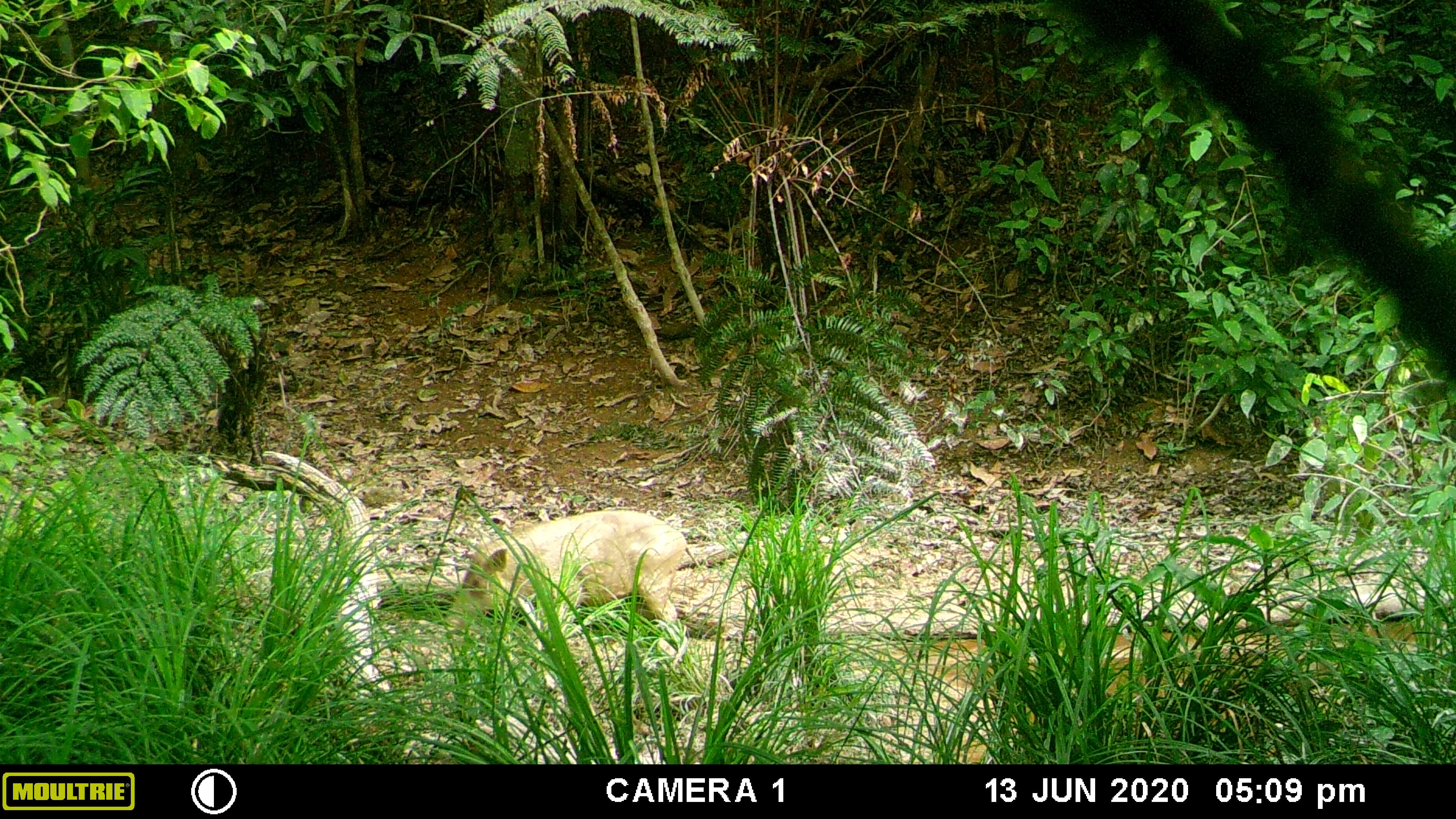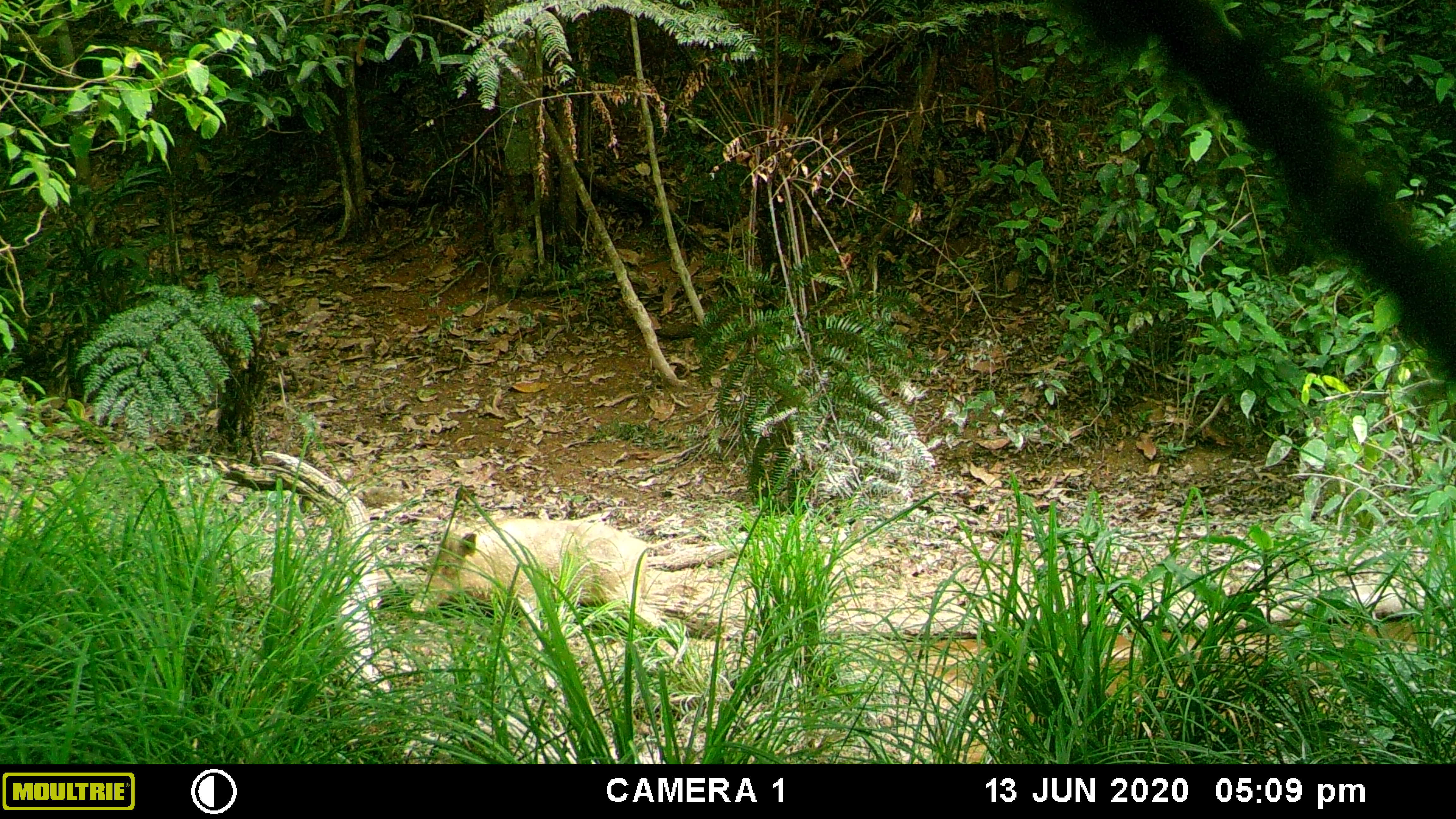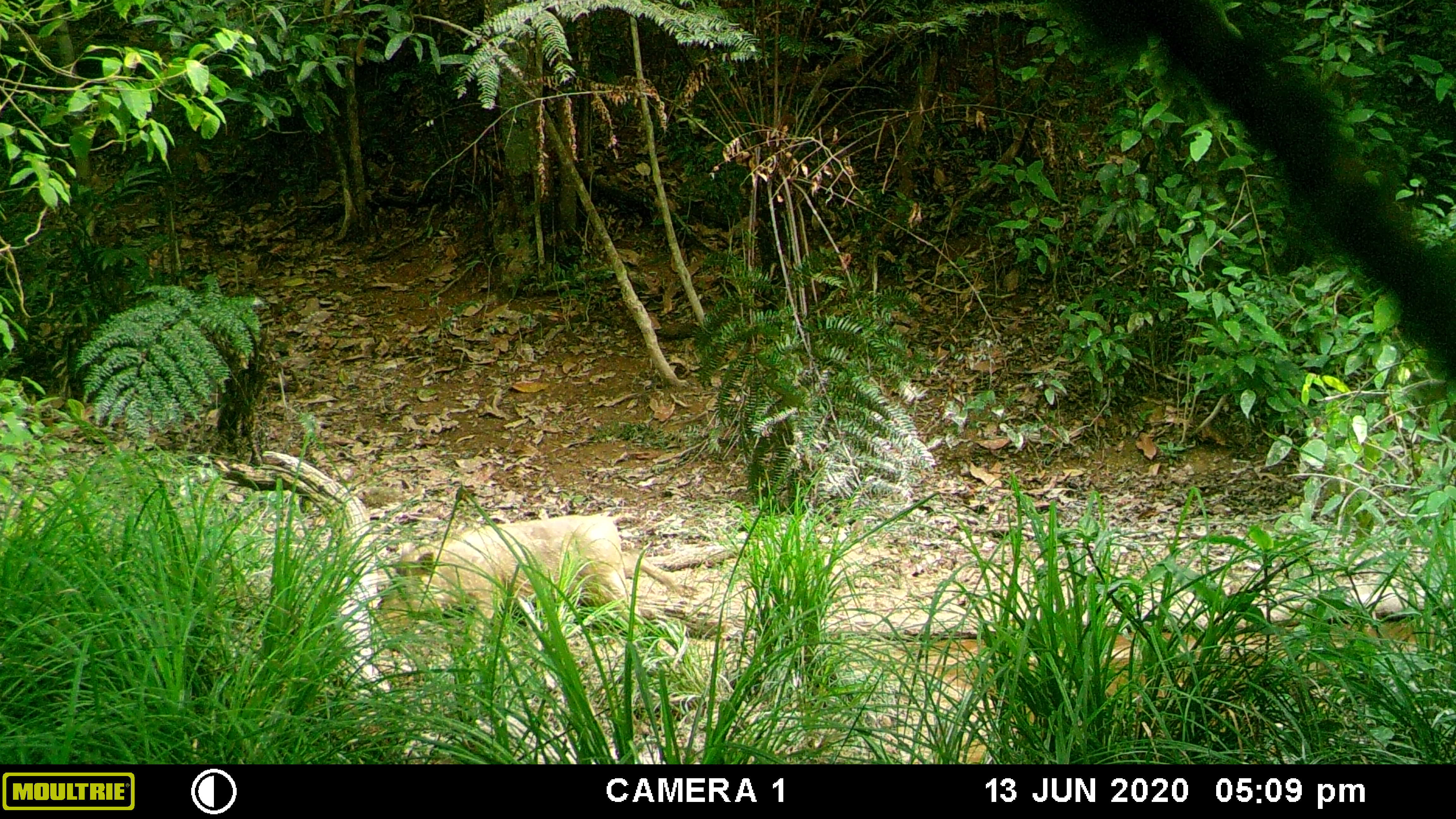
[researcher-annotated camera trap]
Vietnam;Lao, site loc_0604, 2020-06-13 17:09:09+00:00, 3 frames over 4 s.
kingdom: Animalia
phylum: Chordata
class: Mammalia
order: Artiodactyla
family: Suidae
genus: Sus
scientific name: Sus scrofa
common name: eurasian wild pig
Eurasian wild pig (Sus scrofa). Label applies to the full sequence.